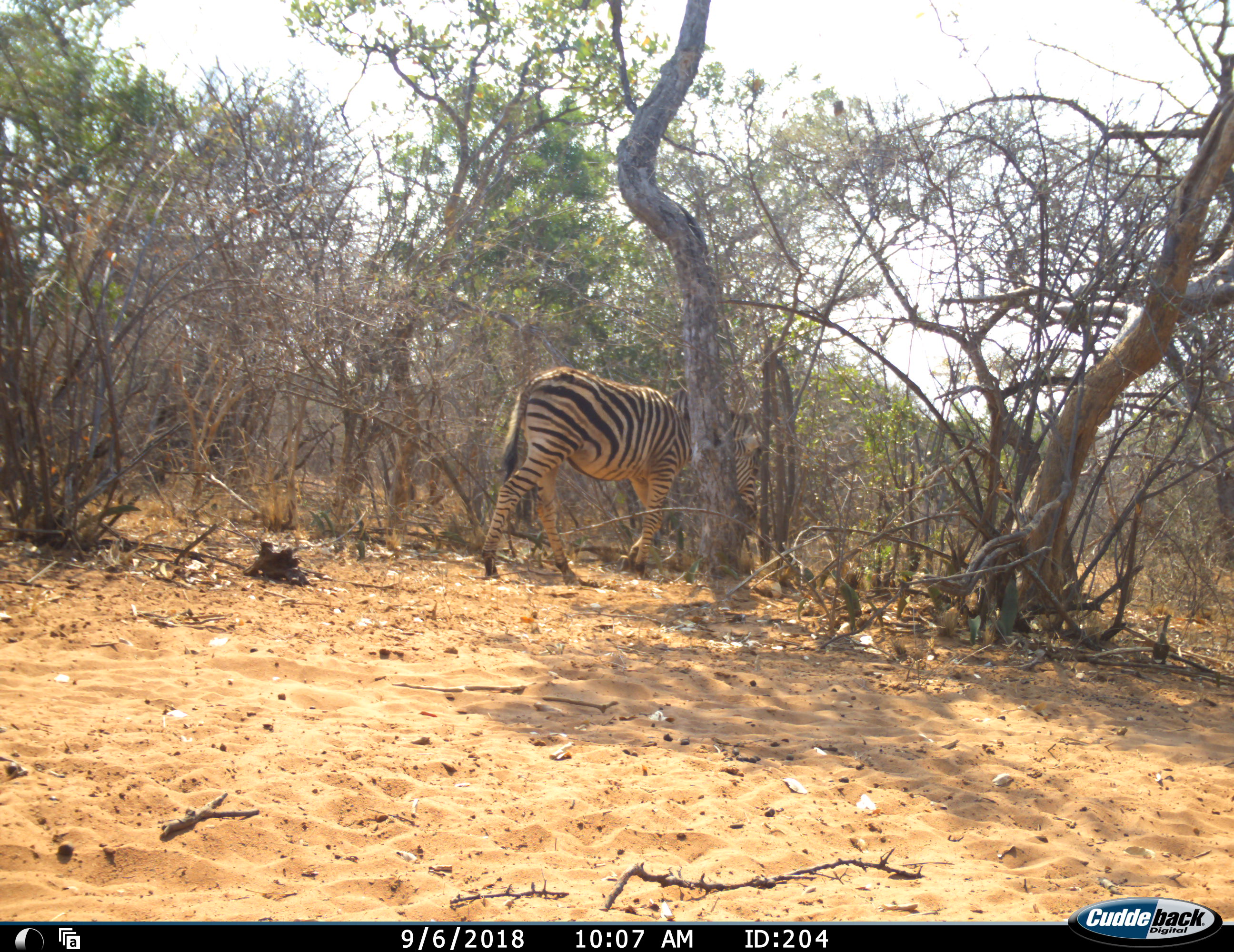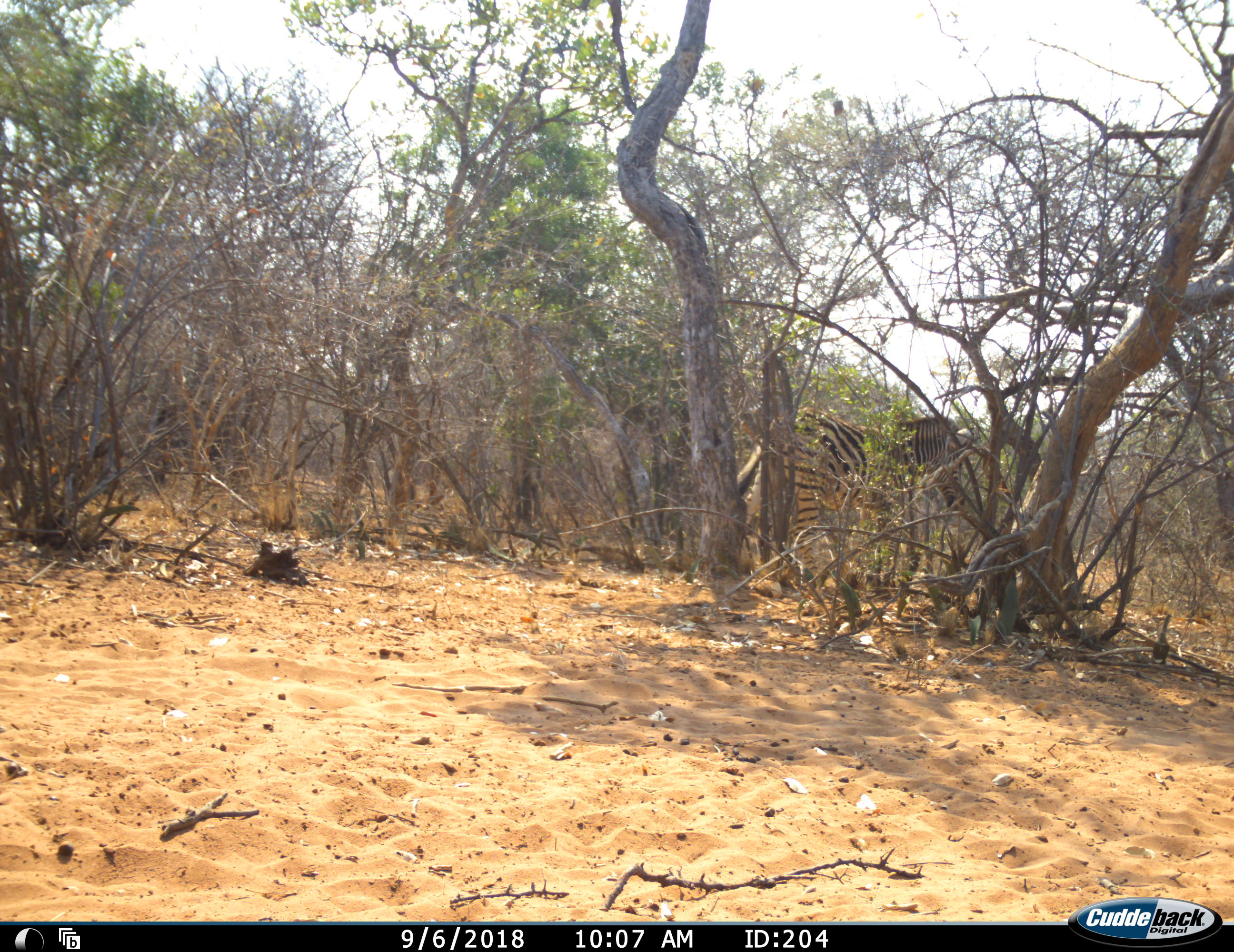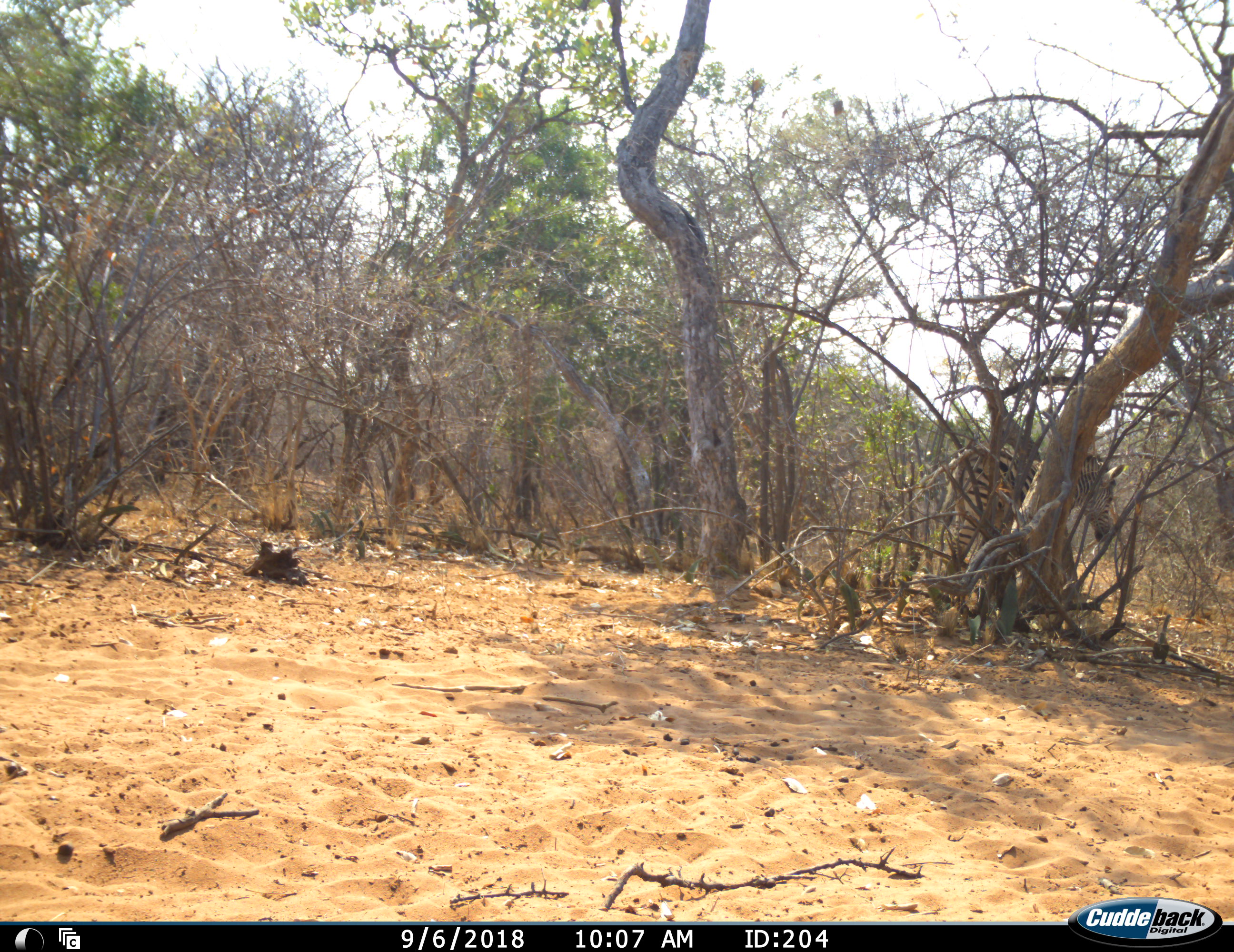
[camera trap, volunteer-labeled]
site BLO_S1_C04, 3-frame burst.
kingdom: Animalia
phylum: Chordata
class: Mammalia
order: Perissodactyla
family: Equidae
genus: Equus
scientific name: Equus quagga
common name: plains zebra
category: zebraplains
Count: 1.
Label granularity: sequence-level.